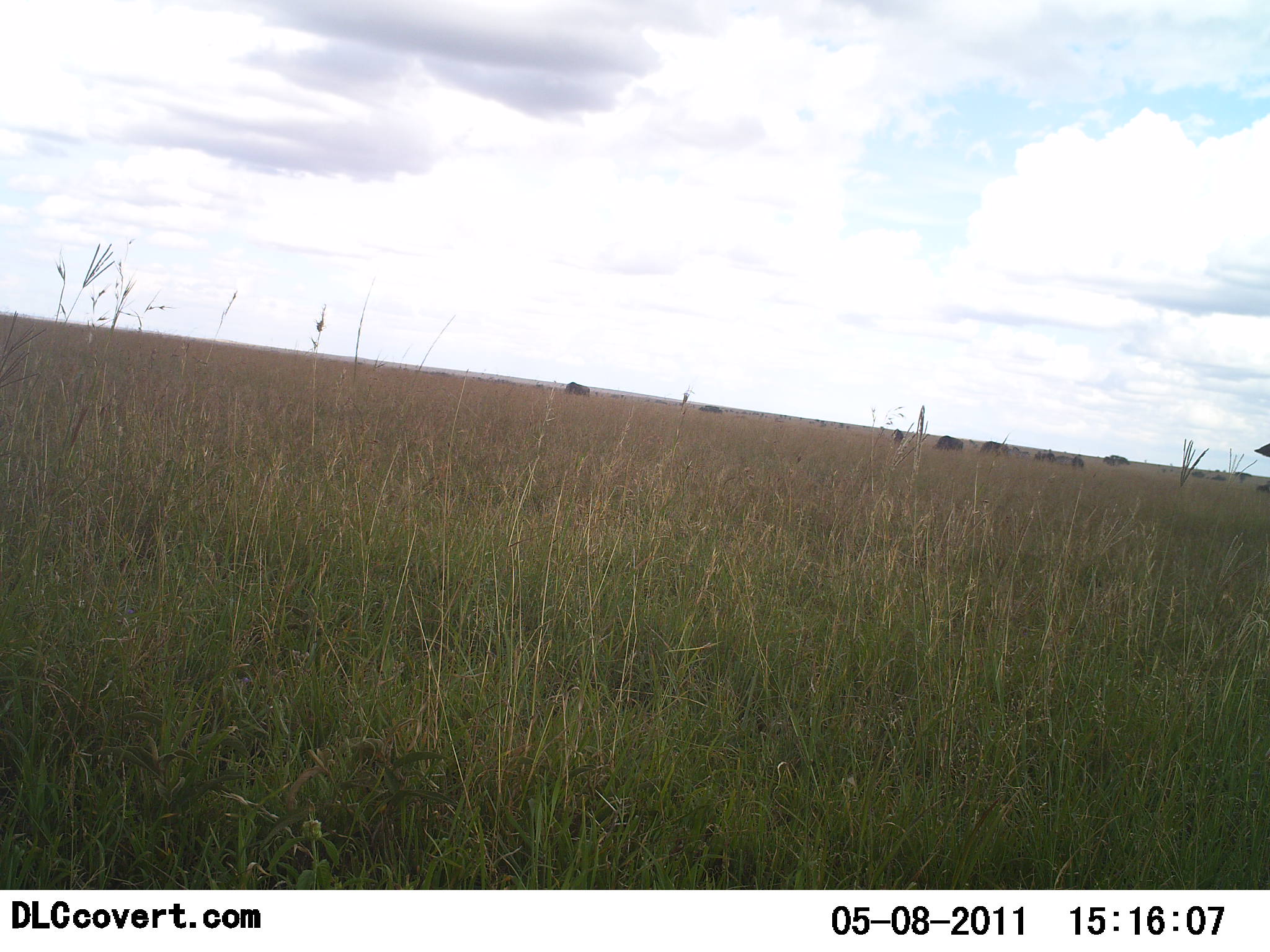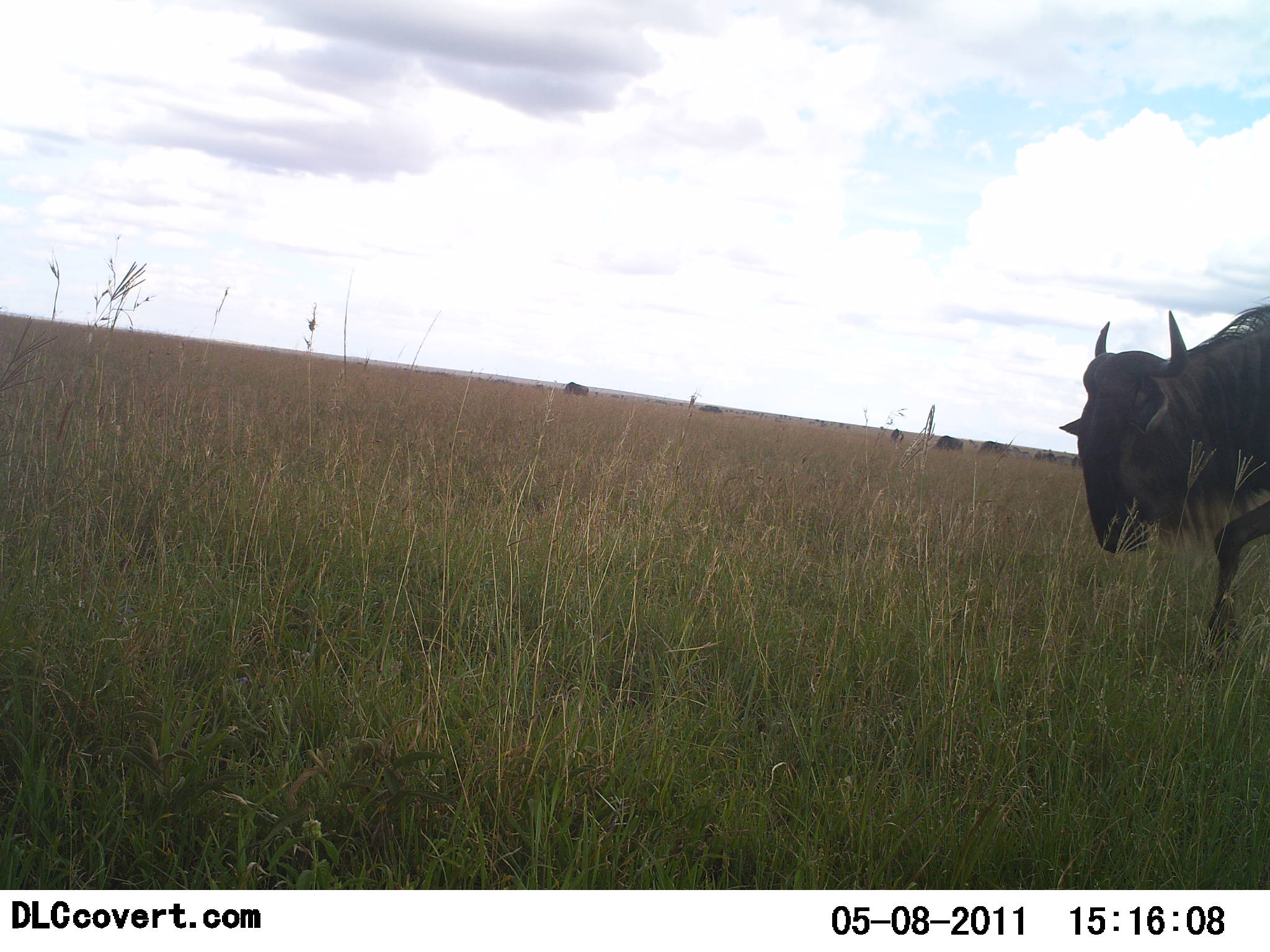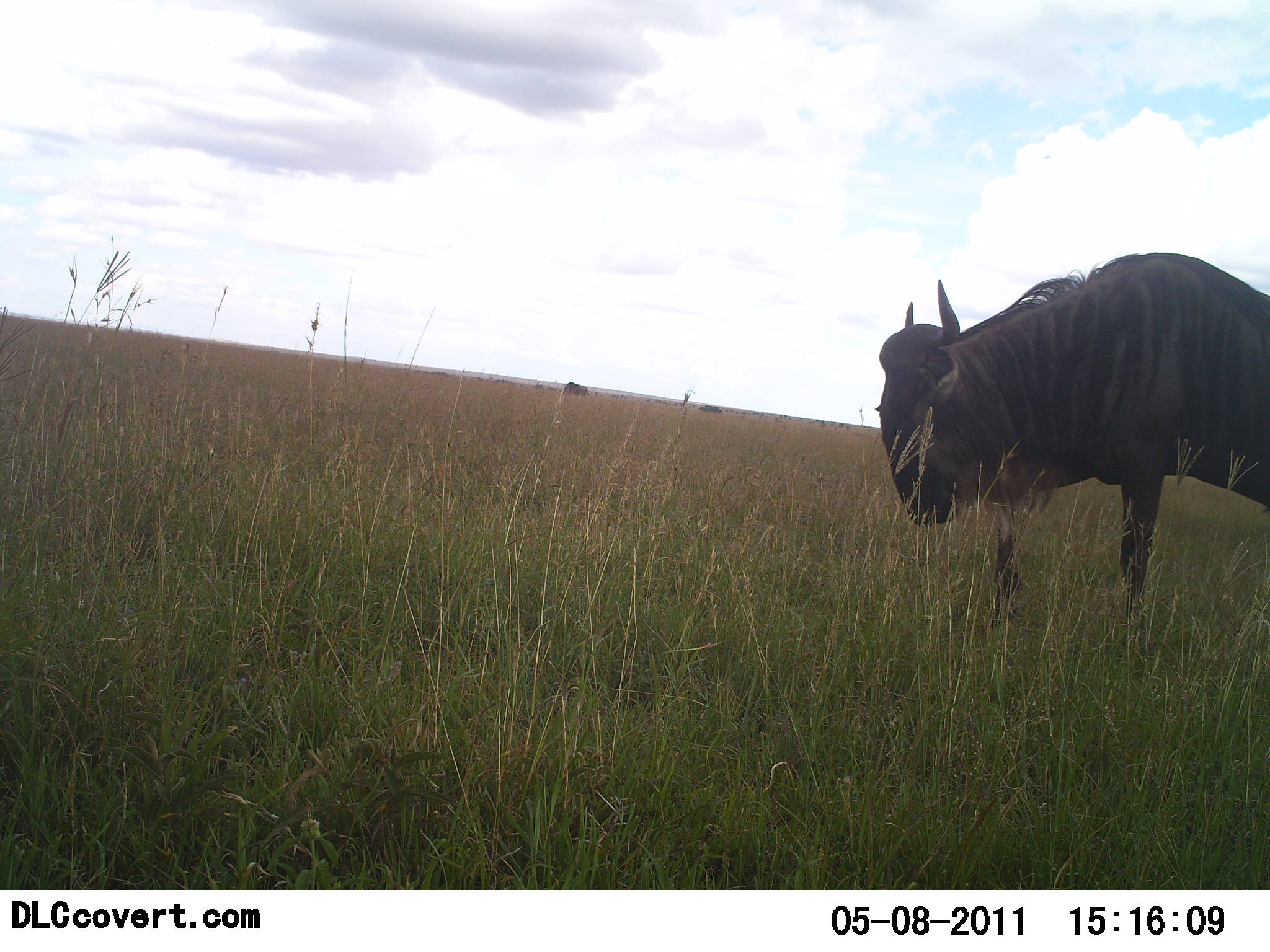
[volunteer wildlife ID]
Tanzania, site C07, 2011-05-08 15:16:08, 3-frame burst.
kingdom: Animalia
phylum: Chordata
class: Mammalia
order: Artiodactyla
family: Bovidae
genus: Connochaetes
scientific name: Connochaetes taurinus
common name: blue wildebeest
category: wildebeest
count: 3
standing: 23%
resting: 8%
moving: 92%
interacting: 0%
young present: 0%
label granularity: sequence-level